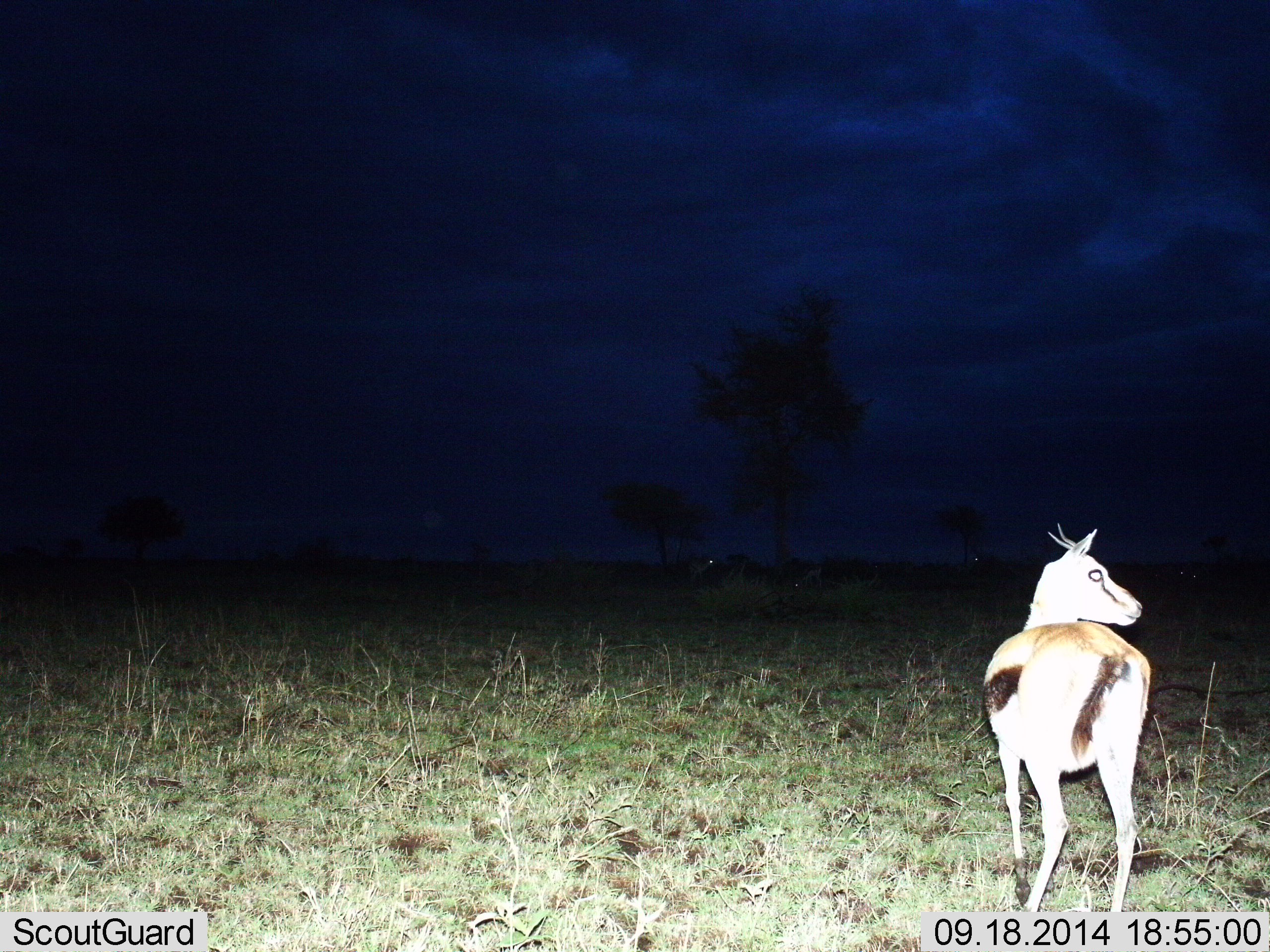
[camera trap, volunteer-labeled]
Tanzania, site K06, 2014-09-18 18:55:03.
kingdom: Animalia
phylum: Chordata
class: Mammalia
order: Artiodactyla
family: Bovidae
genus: Eudorcas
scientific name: Eudorcas thomsonii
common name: thomson's gazelle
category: gazellethomsons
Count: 1.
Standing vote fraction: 90%.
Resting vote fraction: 0%.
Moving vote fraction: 10%.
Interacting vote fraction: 0%.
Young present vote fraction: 0%.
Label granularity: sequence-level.